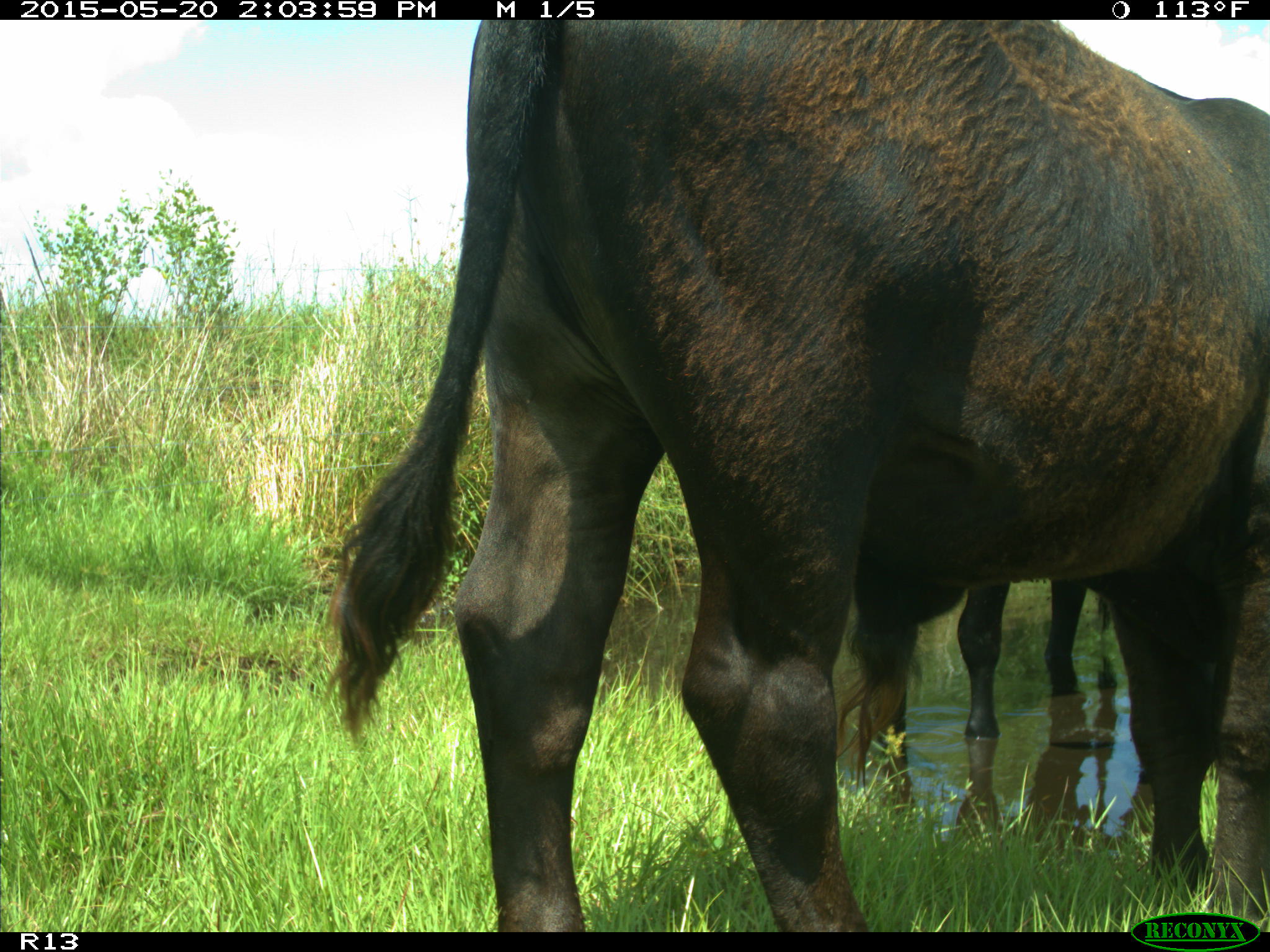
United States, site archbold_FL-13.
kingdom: Animalia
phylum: Chordata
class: Mammalia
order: Artiodactyla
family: Bovidae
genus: Bos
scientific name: Bos taurus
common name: domestic cow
Bos taurus (domestic cow).